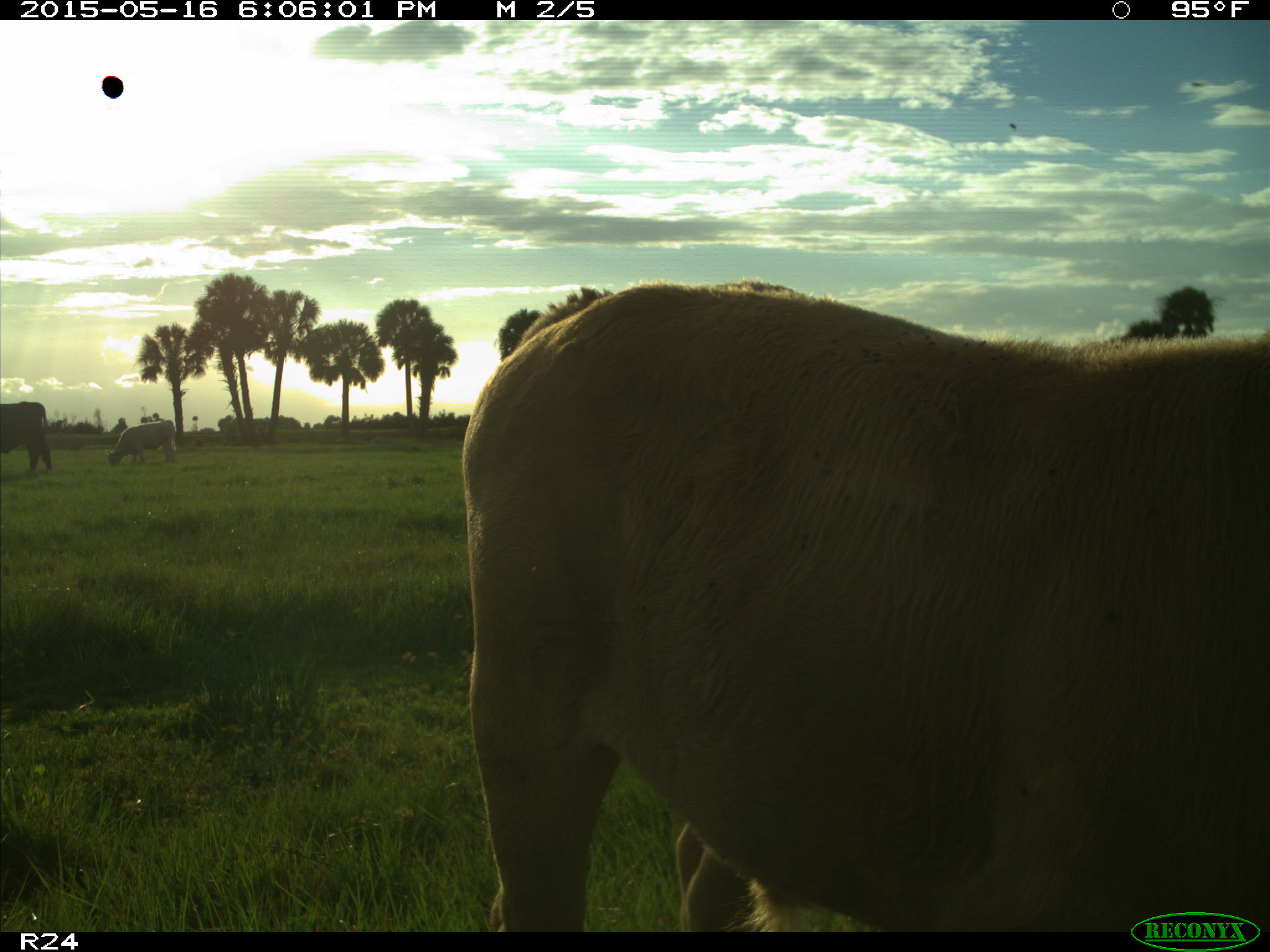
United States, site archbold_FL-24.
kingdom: Animalia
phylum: Chordata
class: Mammalia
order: Artiodactyla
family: Bovidae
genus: Bos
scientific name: Bos taurus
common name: domestic cow